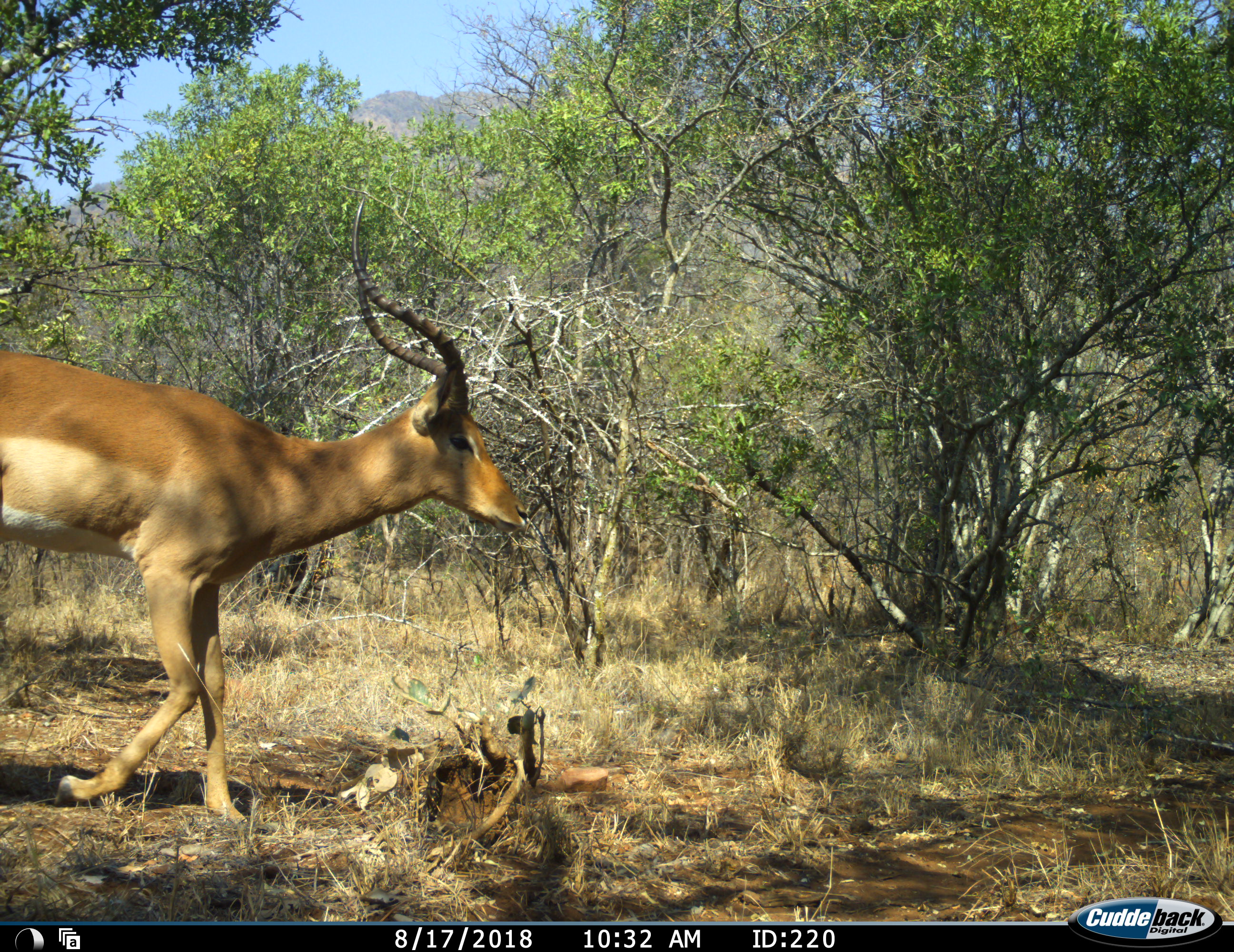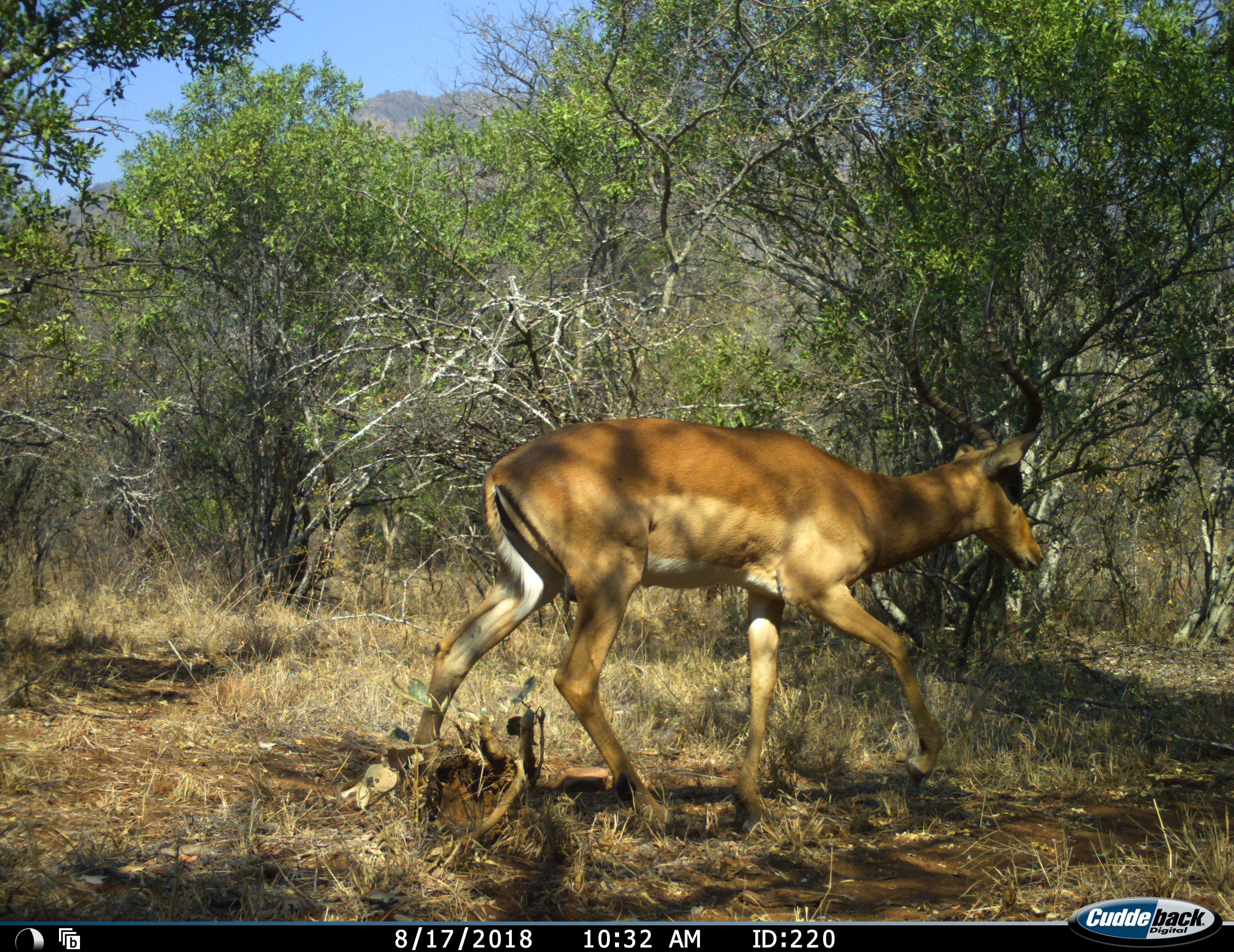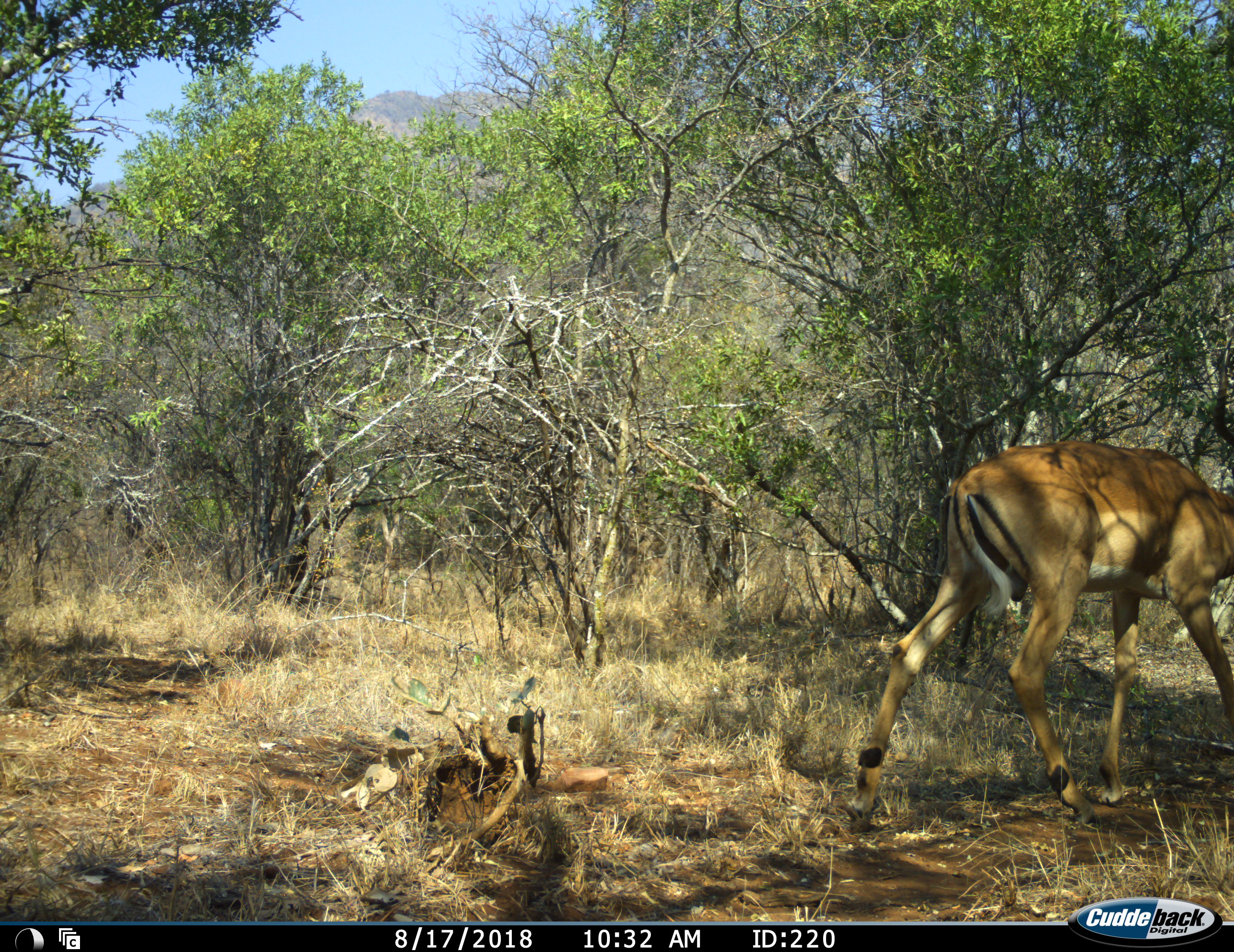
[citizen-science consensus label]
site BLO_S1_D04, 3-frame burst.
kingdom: Animalia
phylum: Chordata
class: Mammalia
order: Artiodactyla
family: Bovidae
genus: Aepyceros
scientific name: Aepyceros melampus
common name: impala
Impala (Aepyceros melampus), count 1. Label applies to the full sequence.